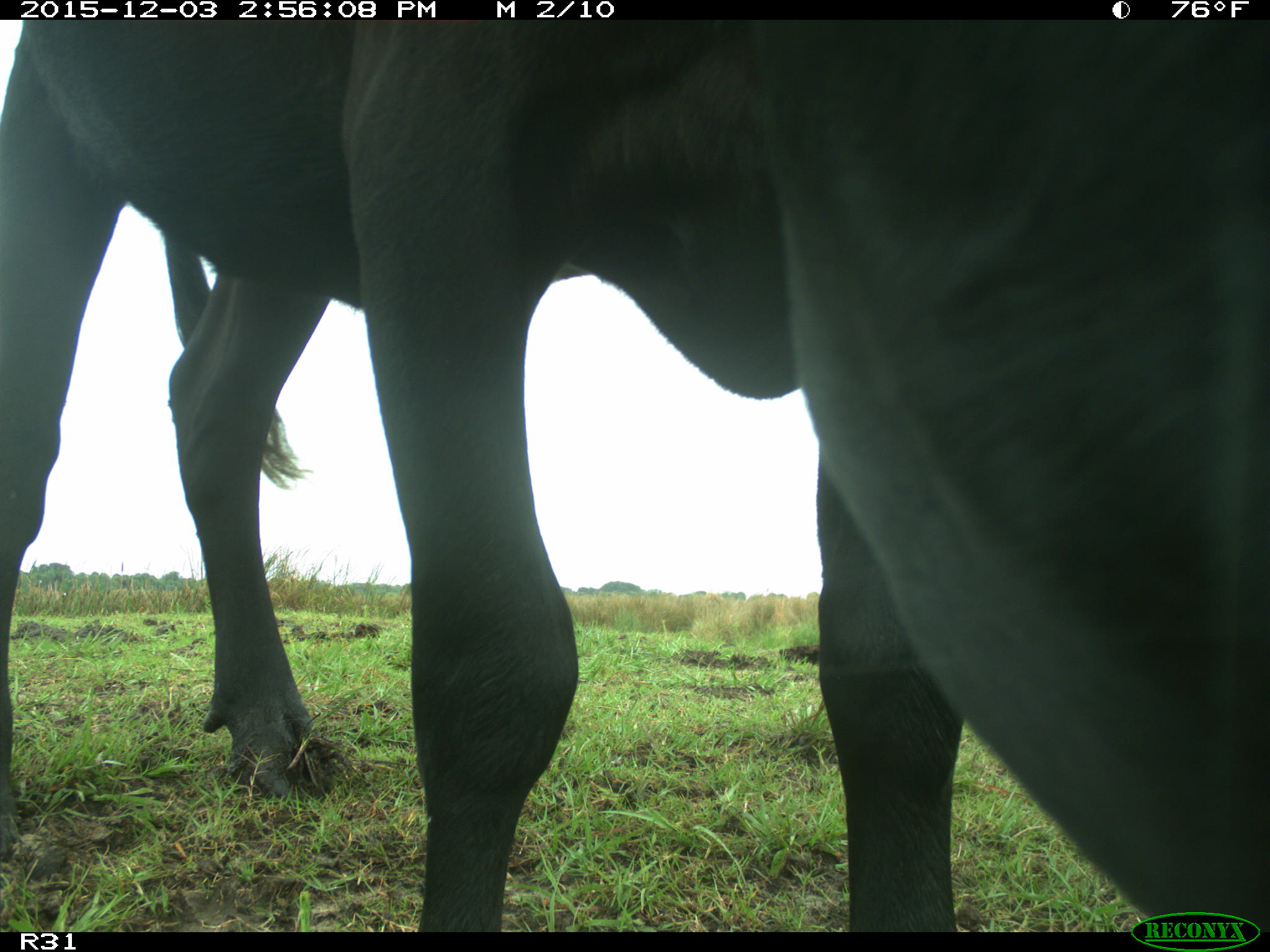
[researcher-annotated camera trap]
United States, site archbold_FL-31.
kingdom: Animalia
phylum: Chordata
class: Mammalia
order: Artiodactyla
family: Bovidae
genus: Bos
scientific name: Bos taurus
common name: domestic cow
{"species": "Bos taurus (domestic cow)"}